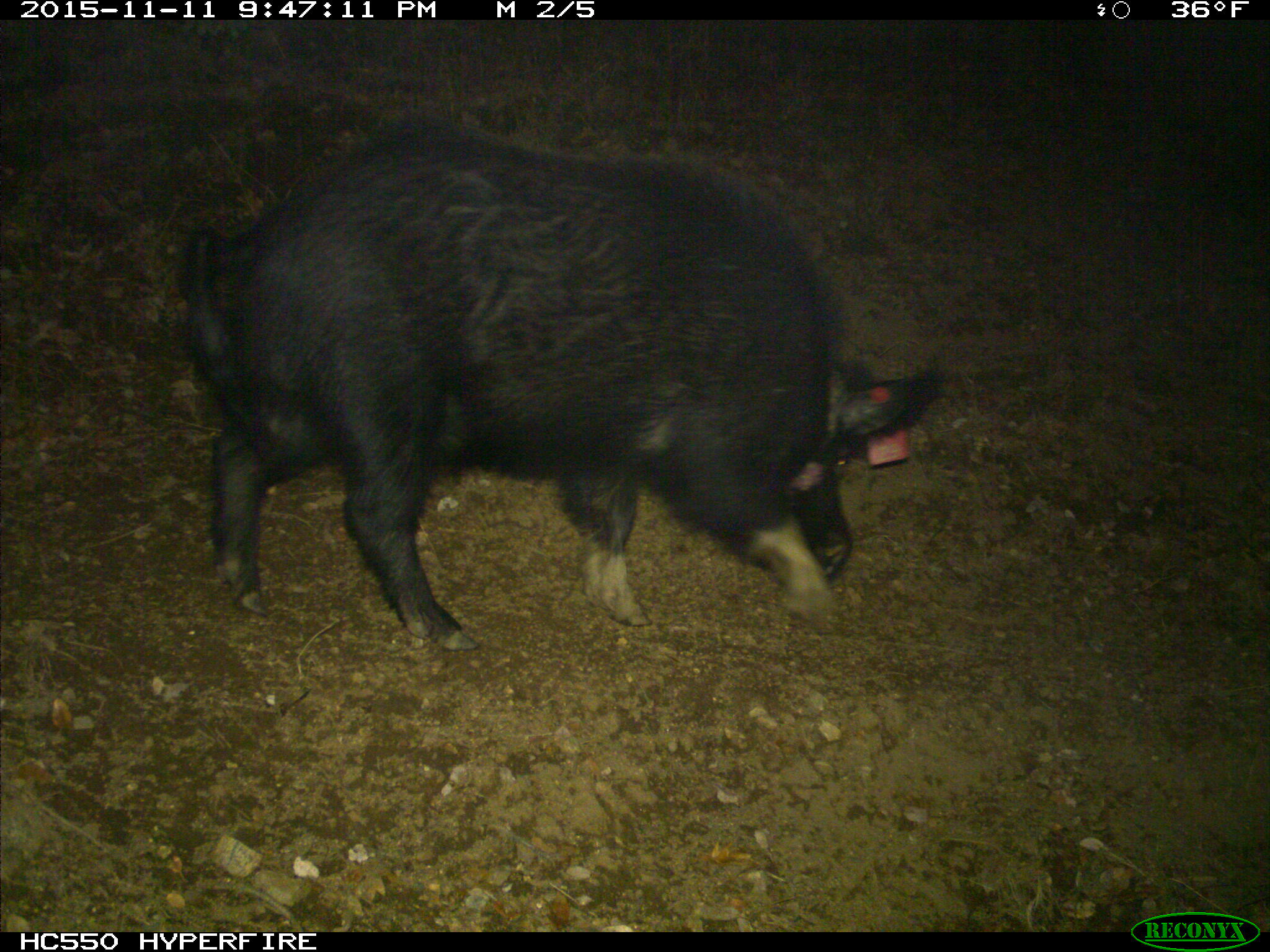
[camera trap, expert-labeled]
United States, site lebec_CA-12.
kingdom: Animalia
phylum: Chordata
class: Mammalia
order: Artiodactyla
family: Suidae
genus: Sus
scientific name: Sus scrofa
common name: wild boar